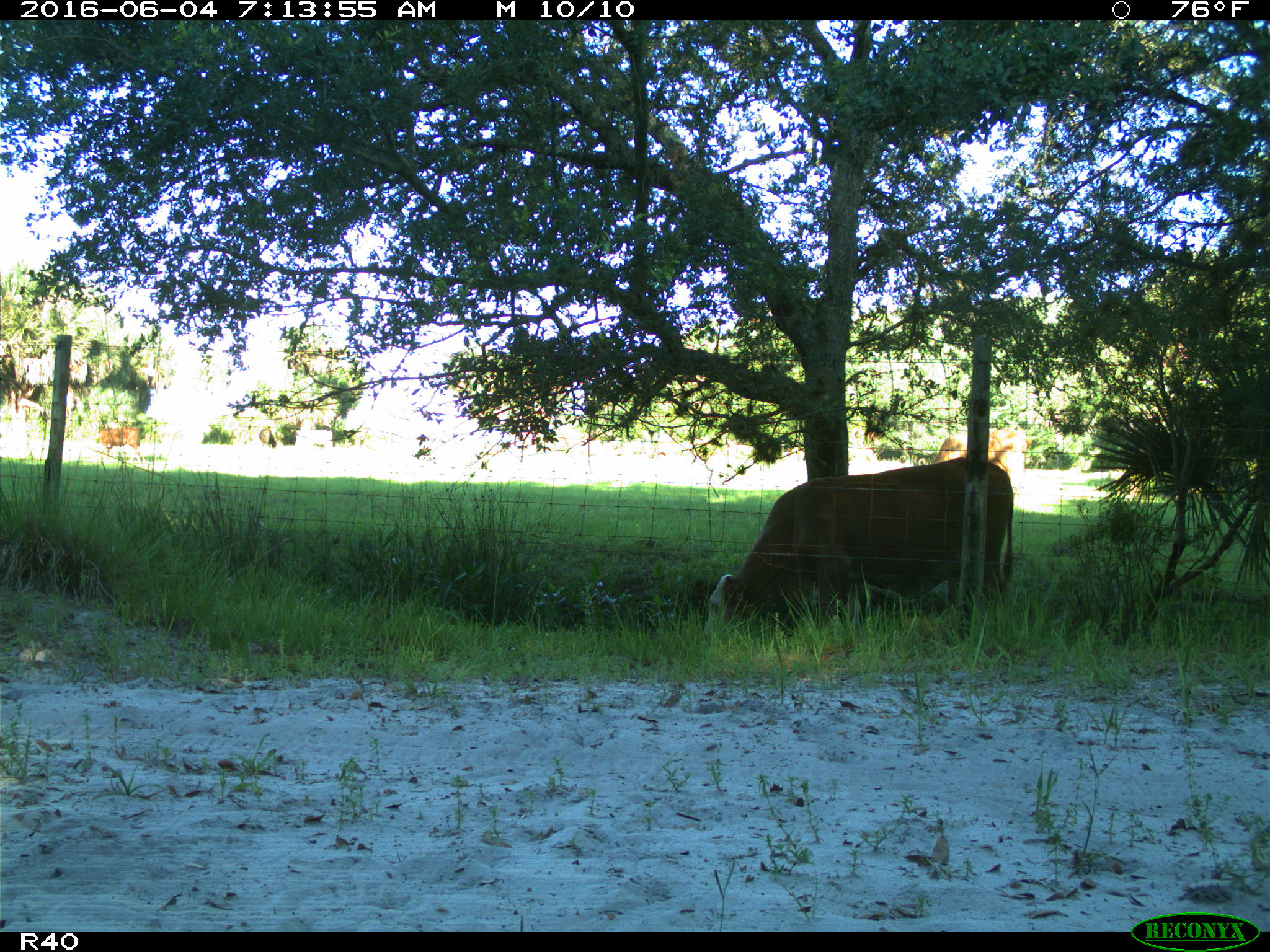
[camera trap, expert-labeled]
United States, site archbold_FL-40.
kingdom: Animalia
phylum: Chordata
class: Mammalia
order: Artiodactyla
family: Bovidae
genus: Bos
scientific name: Bos taurus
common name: domestic cow